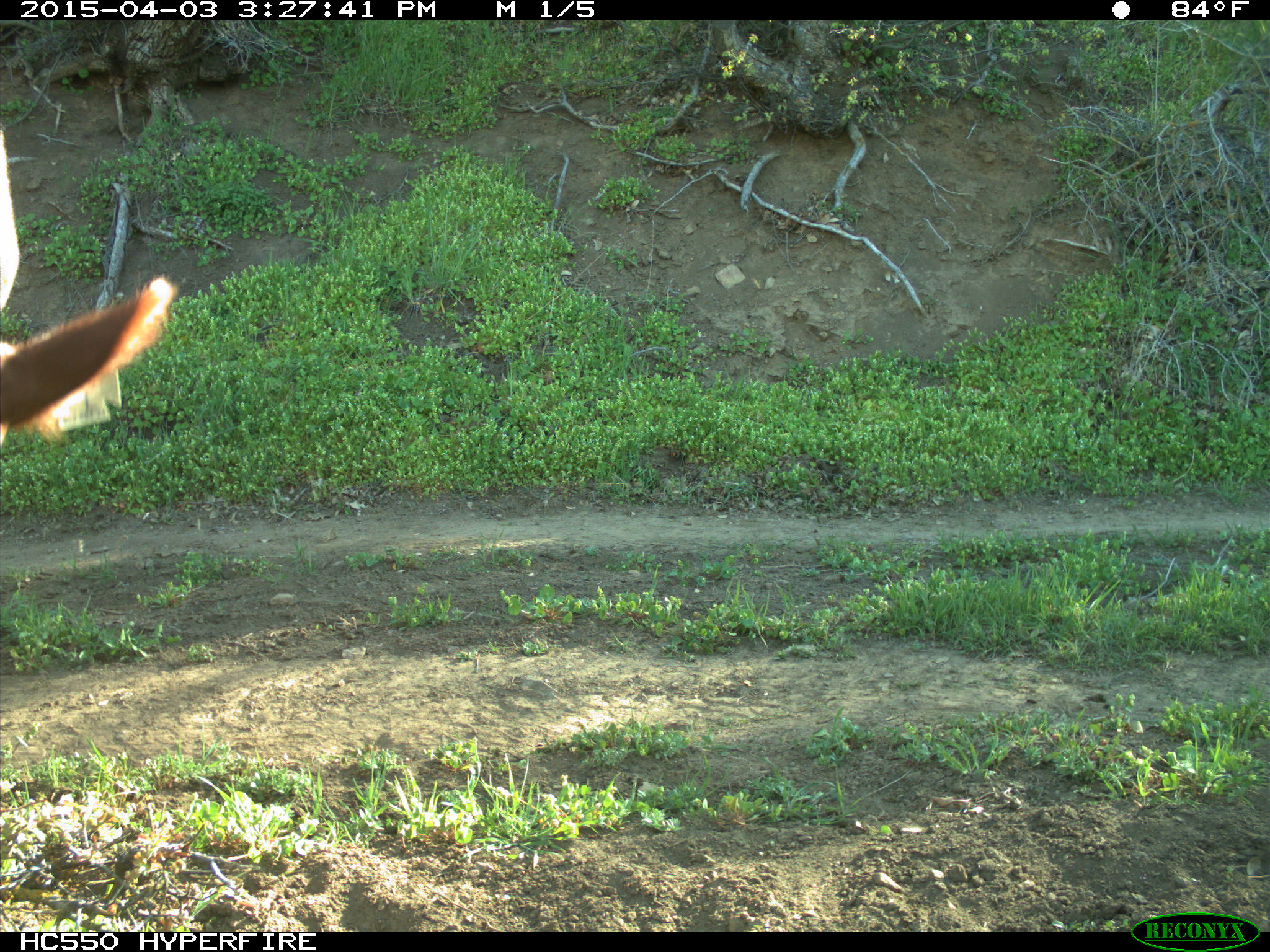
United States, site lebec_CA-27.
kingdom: Animalia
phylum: Chordata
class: Mammalia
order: Artiodactyla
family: Bovidae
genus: Bos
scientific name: Bos taurus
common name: domestic cow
Bos taurus (domestic cow).